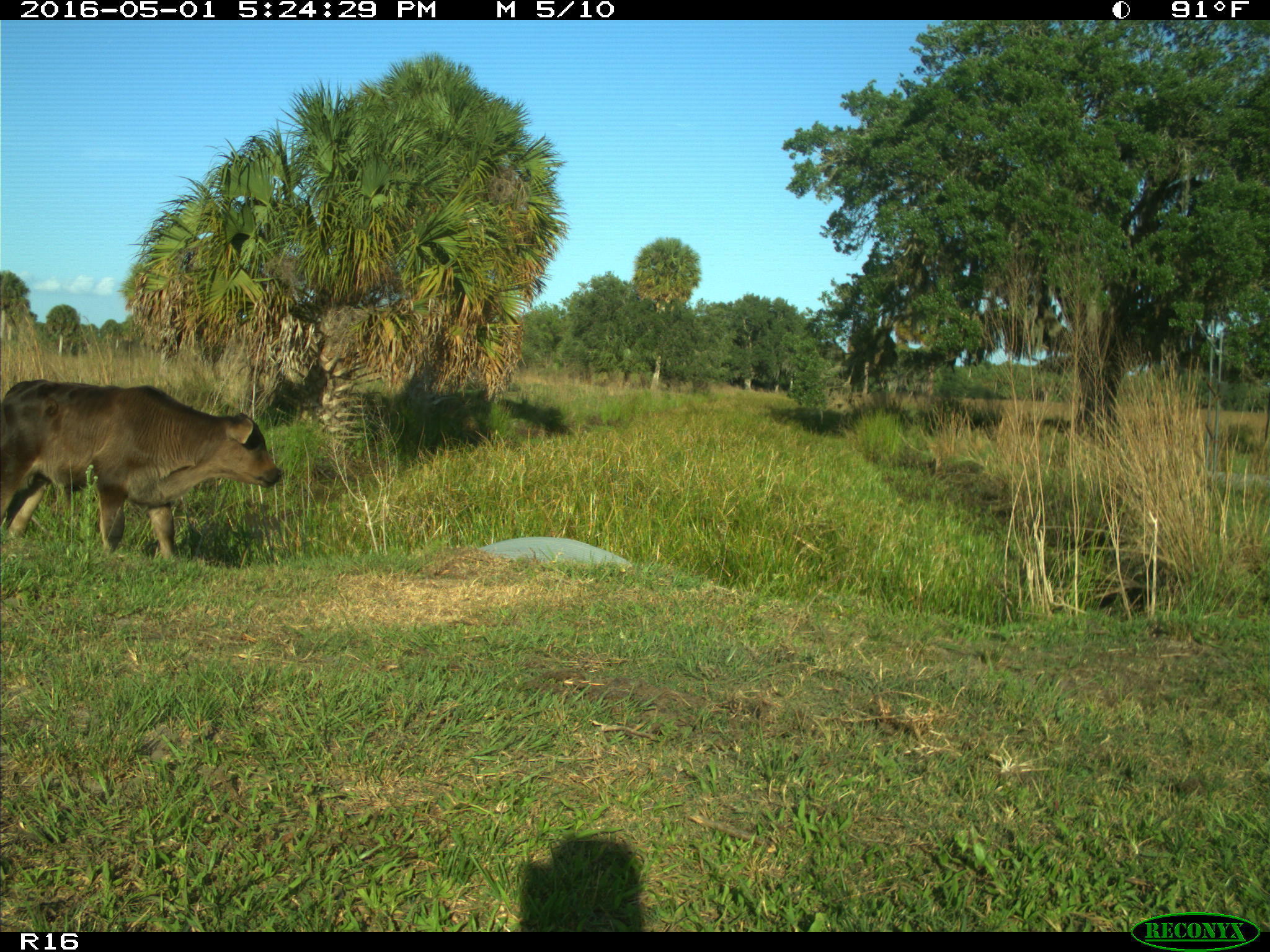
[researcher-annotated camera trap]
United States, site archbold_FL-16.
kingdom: Animalia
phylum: Chordata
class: Mammalia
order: Artiodactyla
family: Bovidae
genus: Bos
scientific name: Bos taurus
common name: domestic cow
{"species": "Bos taurus (domestic cow)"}